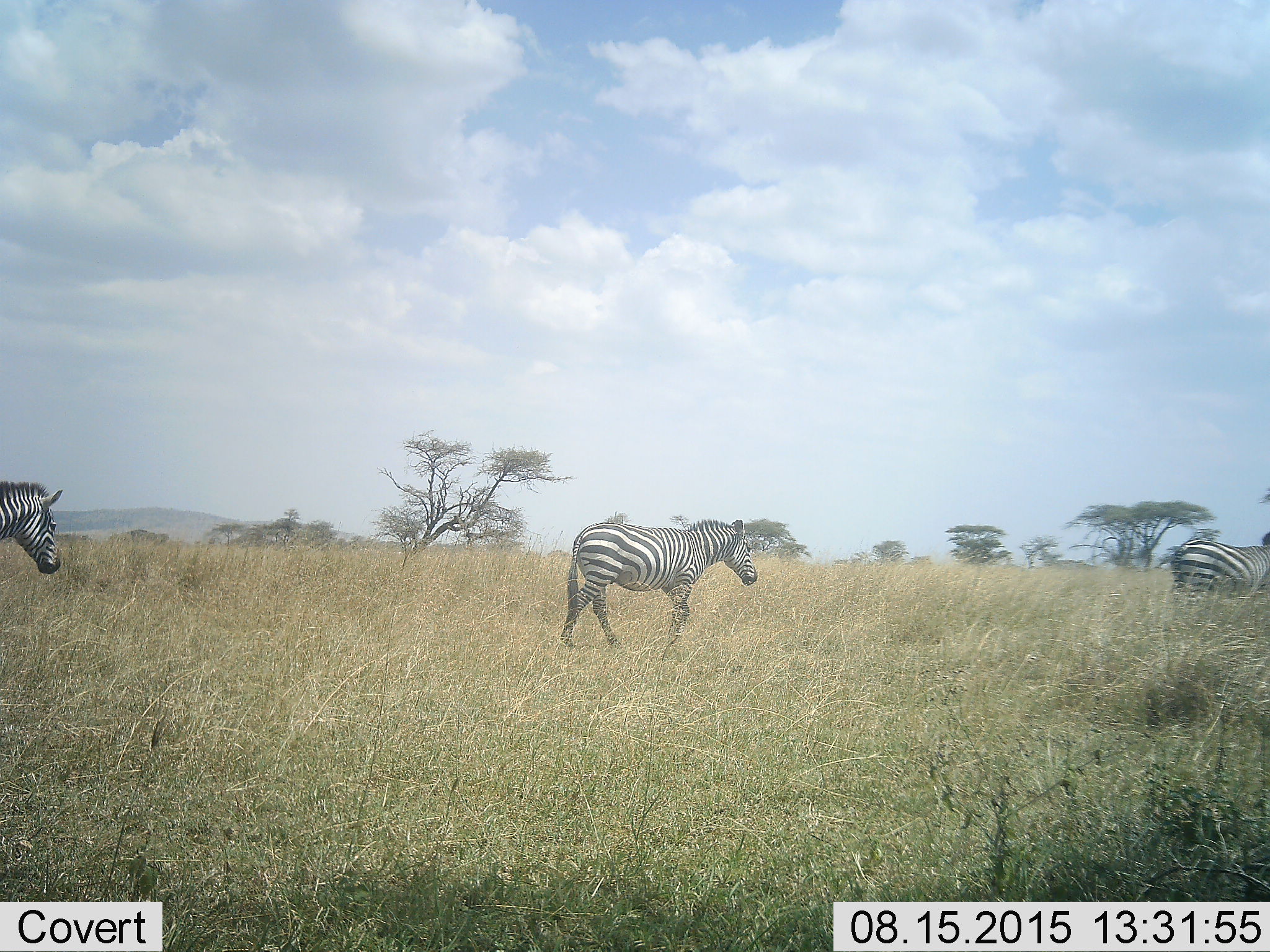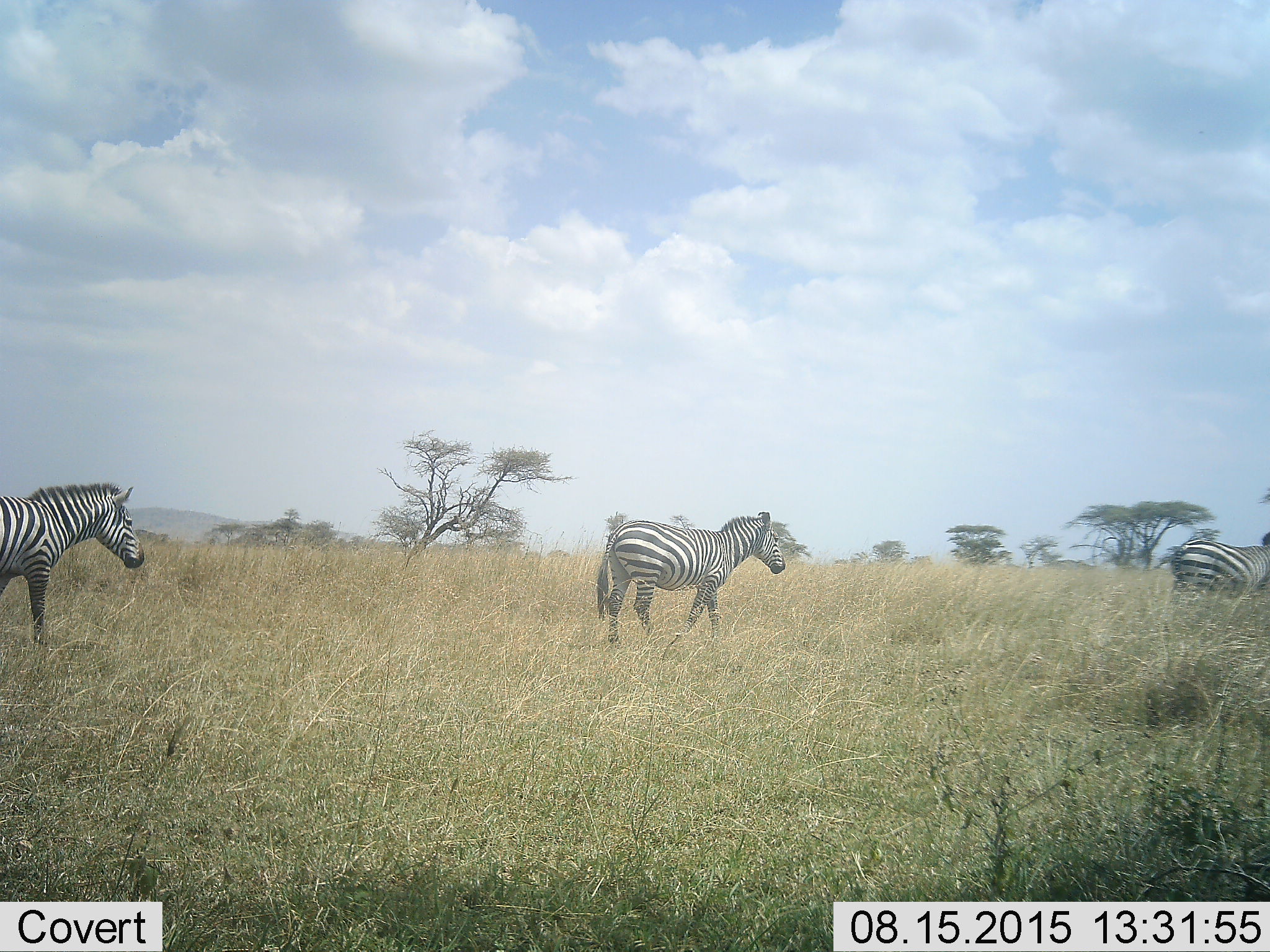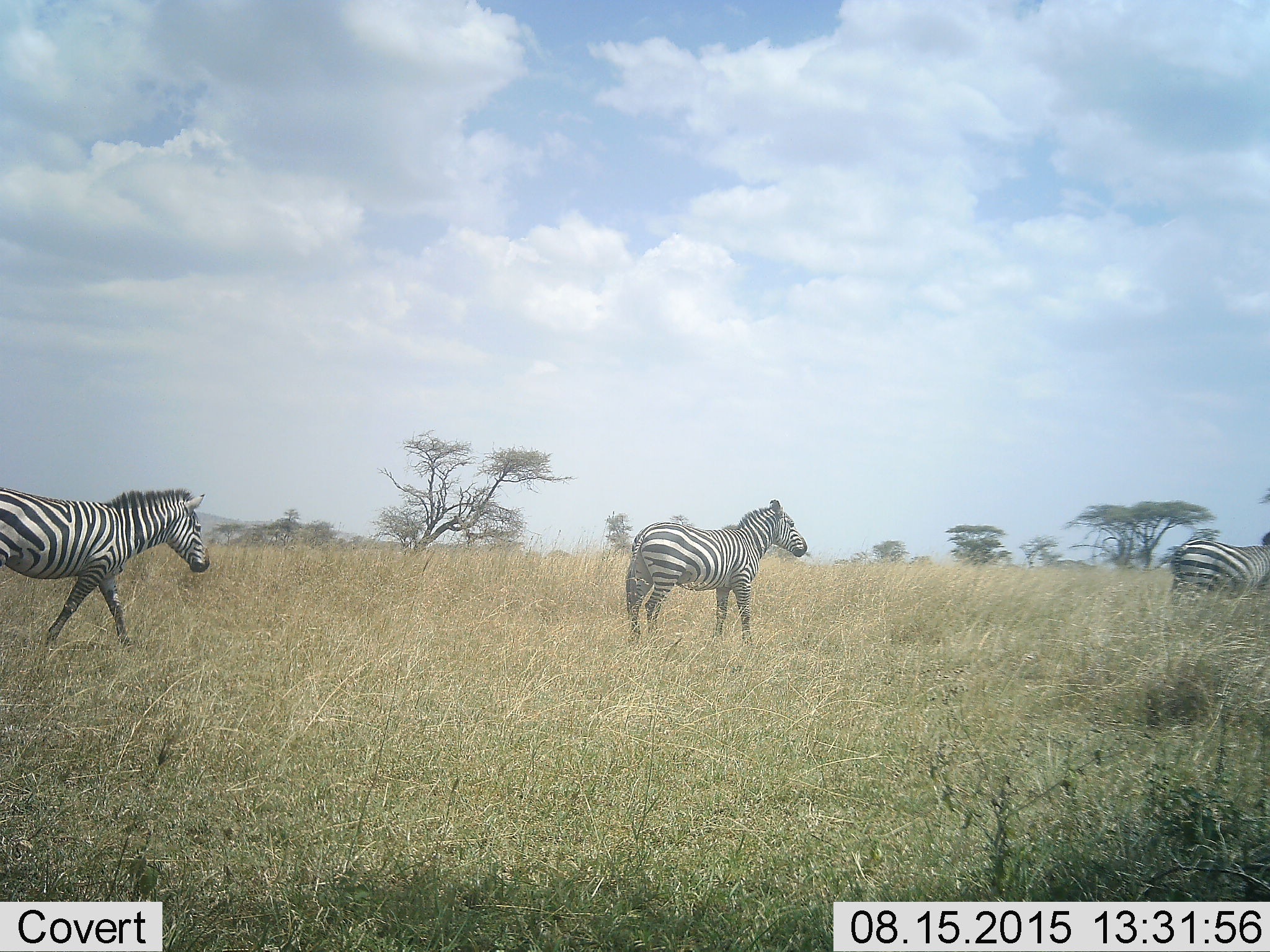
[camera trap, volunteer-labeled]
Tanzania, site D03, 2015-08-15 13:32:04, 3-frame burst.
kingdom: Animalia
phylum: Chordata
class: Mammalia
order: Perissodactyla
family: Equidae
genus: Equus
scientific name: Equus quagga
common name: plains zebra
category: zebra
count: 3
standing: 47%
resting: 6%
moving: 94%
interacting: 0%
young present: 0%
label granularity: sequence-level